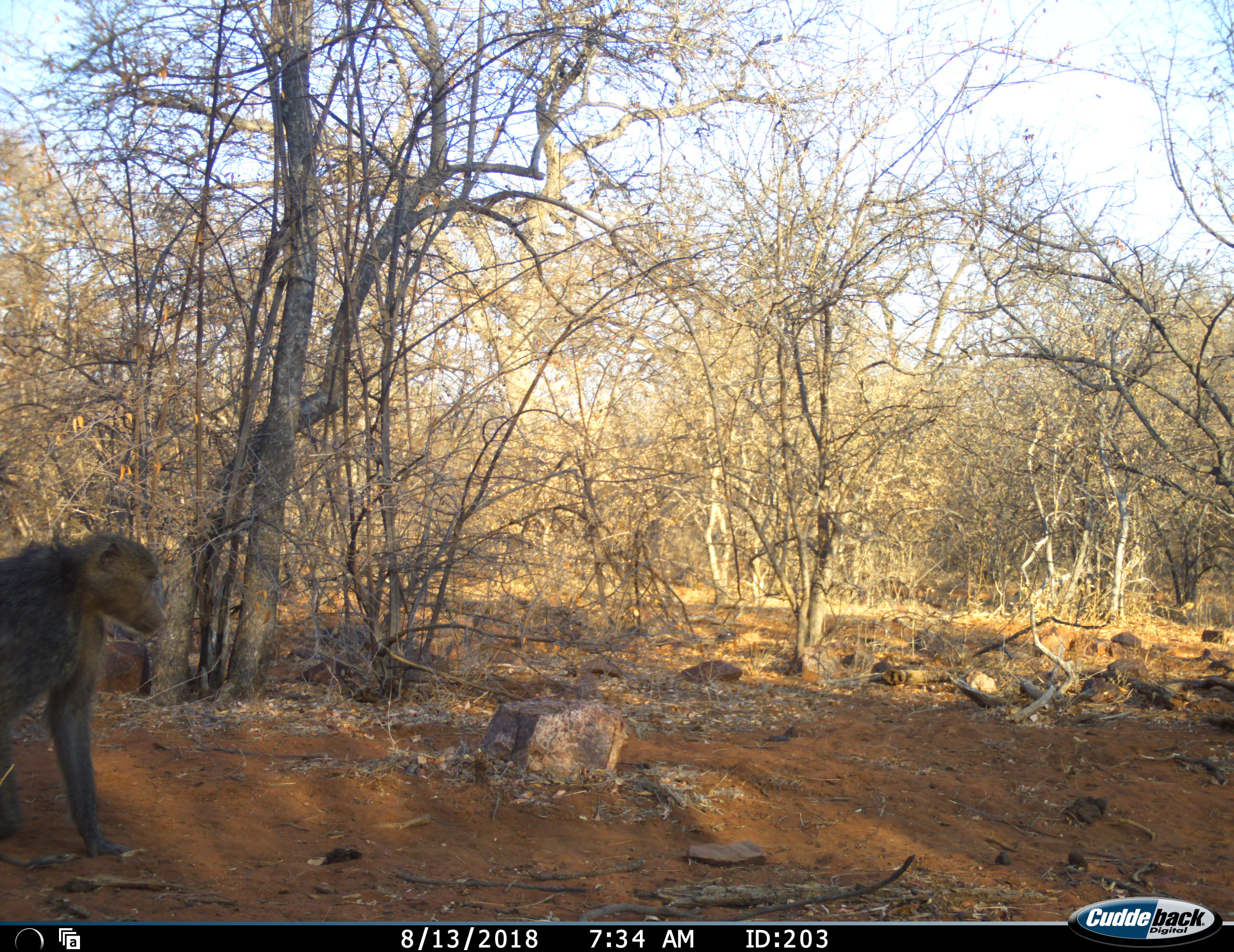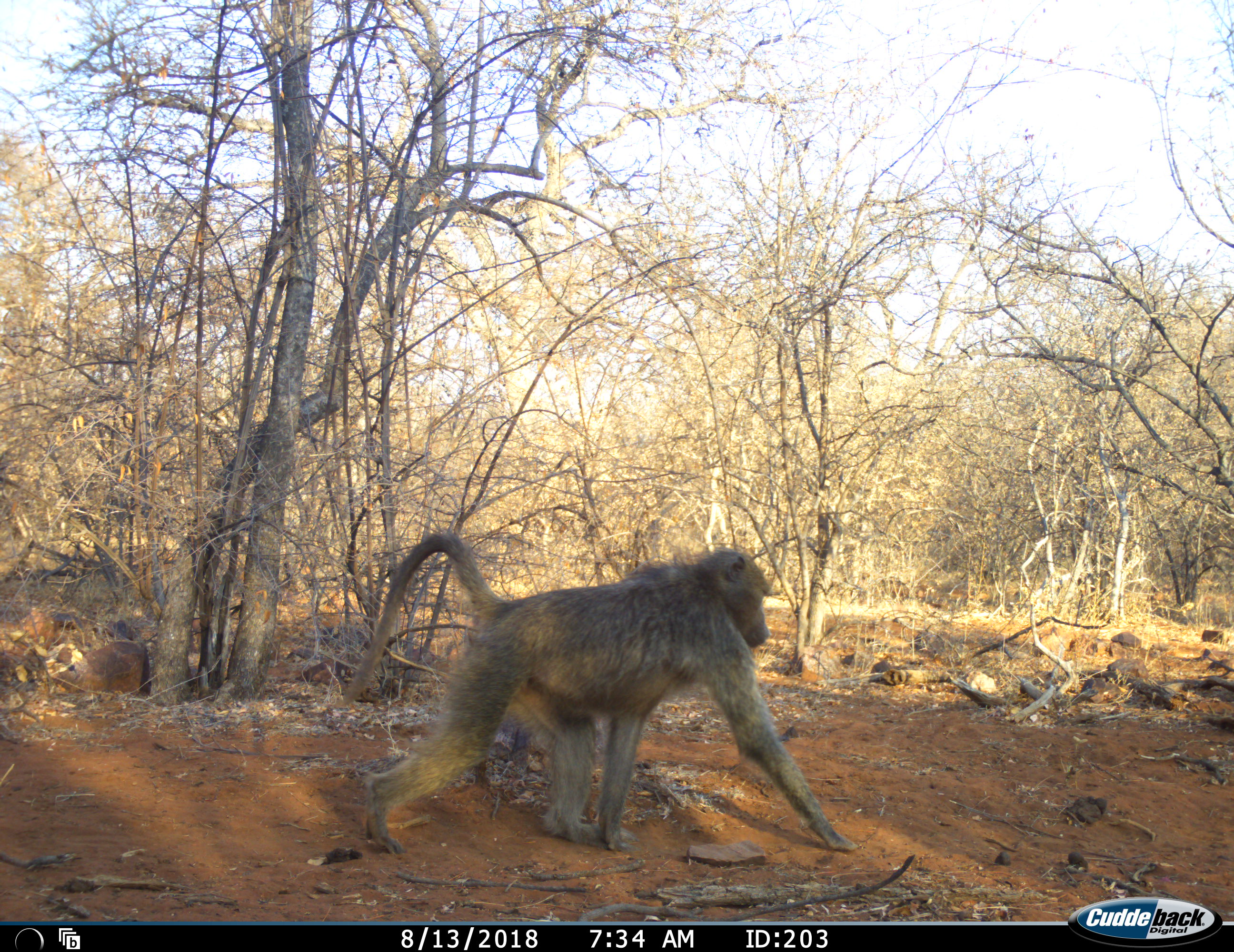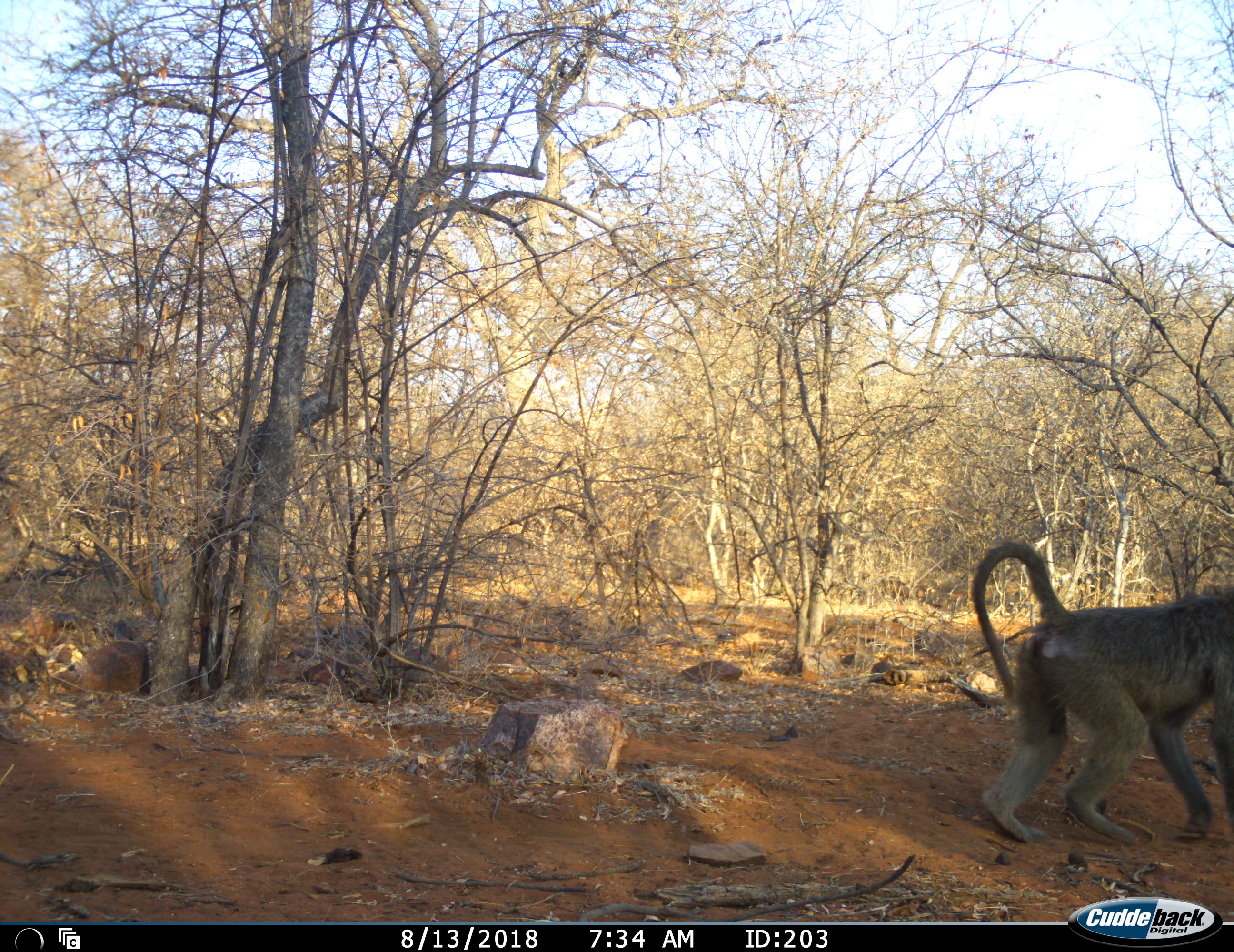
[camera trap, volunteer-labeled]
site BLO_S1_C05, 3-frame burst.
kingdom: Animalia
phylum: Chordata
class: Mammalia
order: Primates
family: Cercopithecidae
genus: Papio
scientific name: Papio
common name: baboon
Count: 1.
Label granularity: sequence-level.